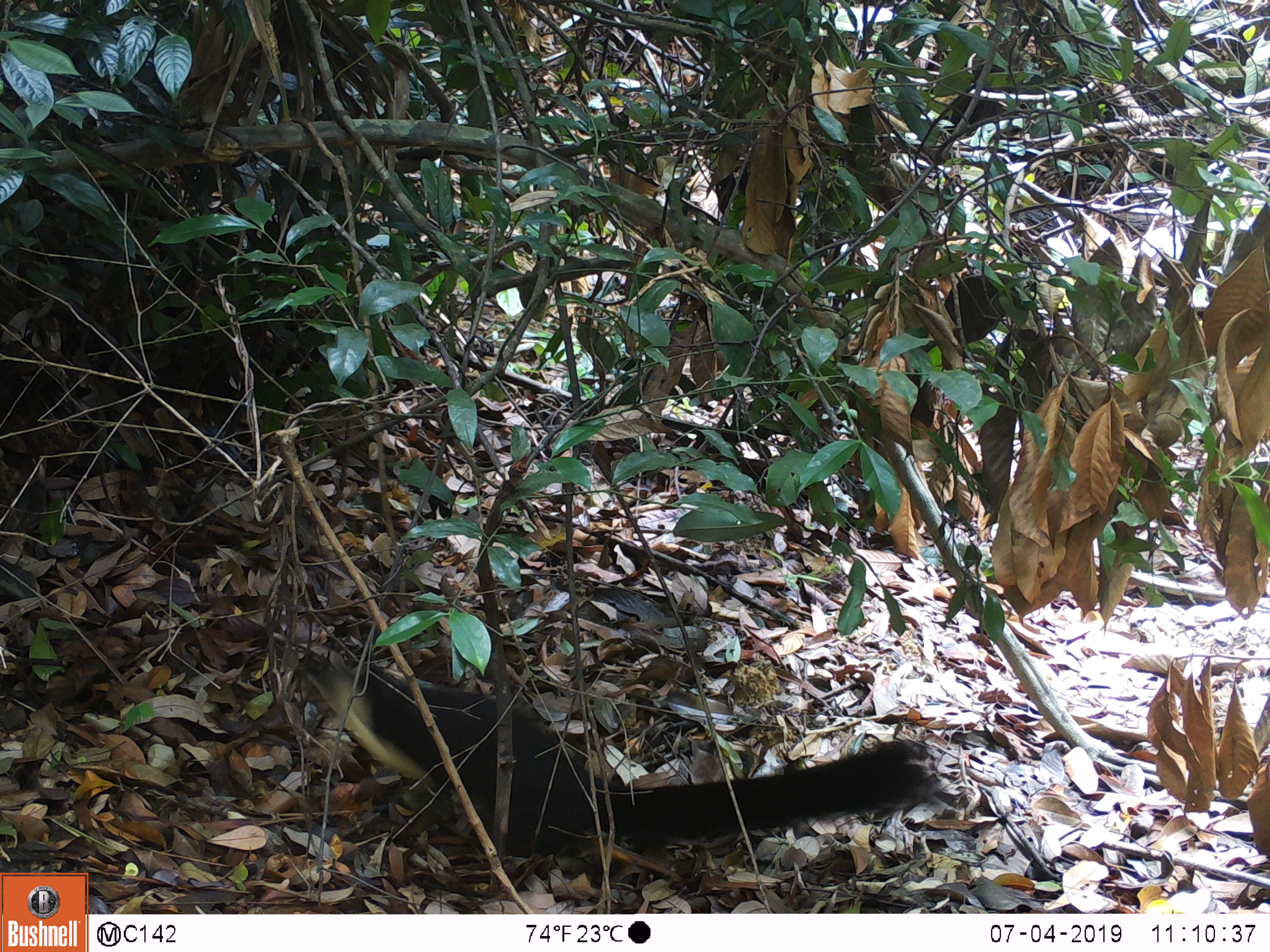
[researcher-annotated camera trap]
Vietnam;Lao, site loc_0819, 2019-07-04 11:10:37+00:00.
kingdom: Animalia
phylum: Chordata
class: Mammalia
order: Rodentia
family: Sciuridae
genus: Ratufa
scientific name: Ratufa bicolor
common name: black giant squirrel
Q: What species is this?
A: Black giant squirrel (Ratufa bicolor).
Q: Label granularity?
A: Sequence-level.